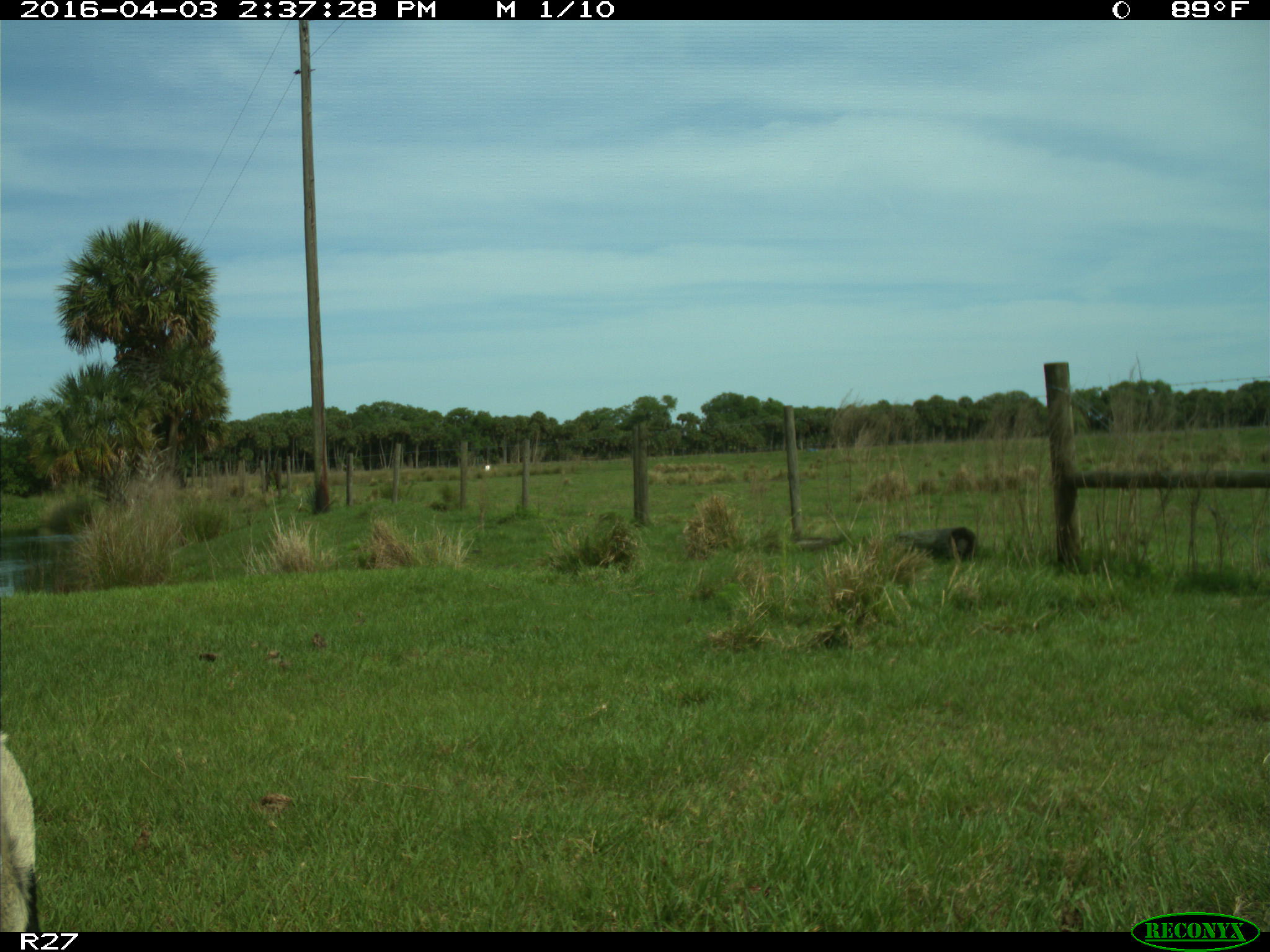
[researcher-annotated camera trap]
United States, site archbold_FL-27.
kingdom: Animalia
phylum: Chordata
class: Mammalia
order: Artiodactyla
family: Bovidae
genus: Bos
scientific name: Bos taurus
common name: domestic cow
Bos taurus (domestic cow).